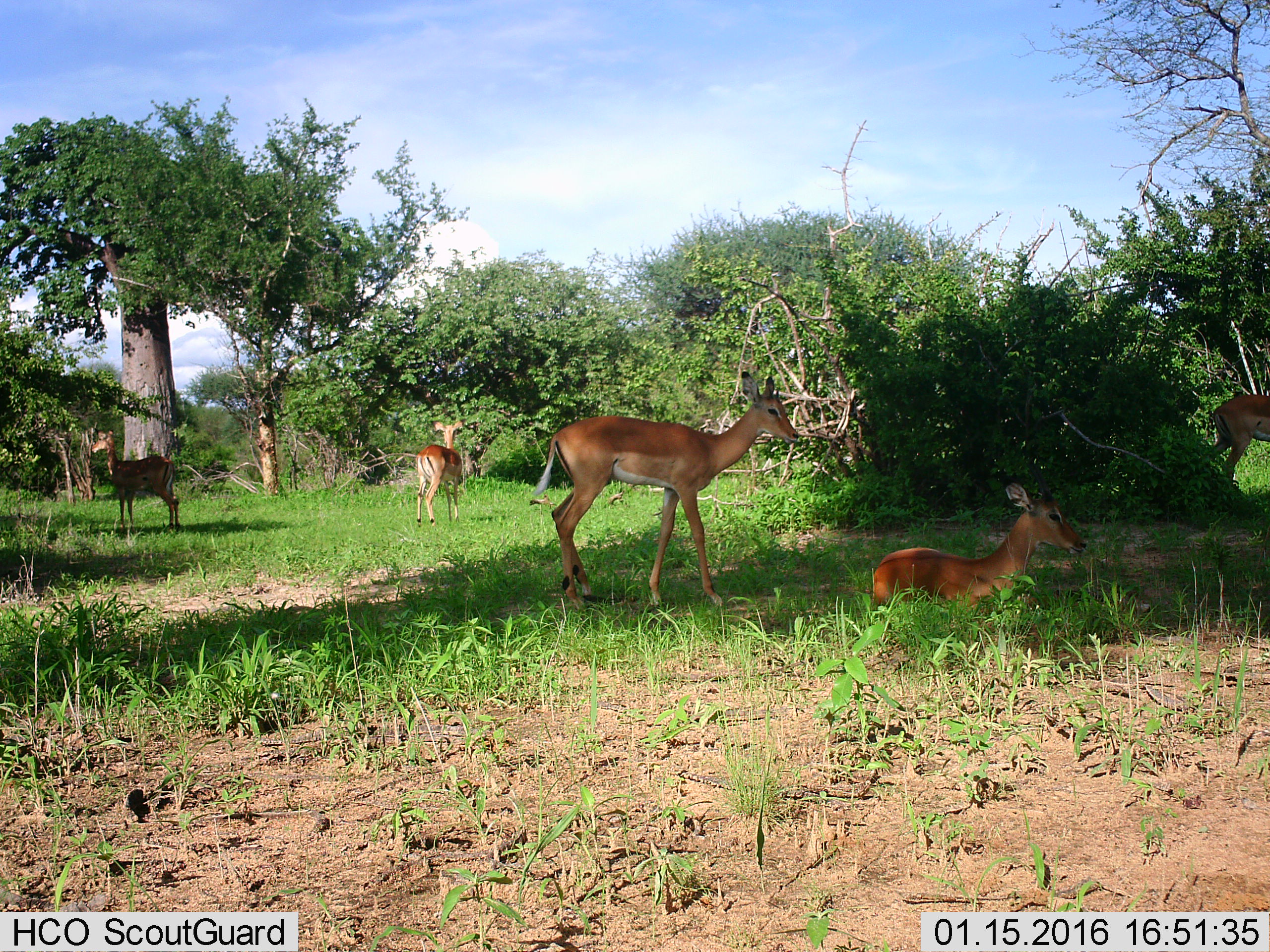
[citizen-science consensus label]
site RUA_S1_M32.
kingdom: Animalia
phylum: Chordata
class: Mammalia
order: Artiodactyla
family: Bovidae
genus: Aepyceros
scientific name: Aepyceros melampus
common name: impala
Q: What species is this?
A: Impala (Aepyceros melampus).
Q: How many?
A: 5.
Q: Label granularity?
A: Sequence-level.